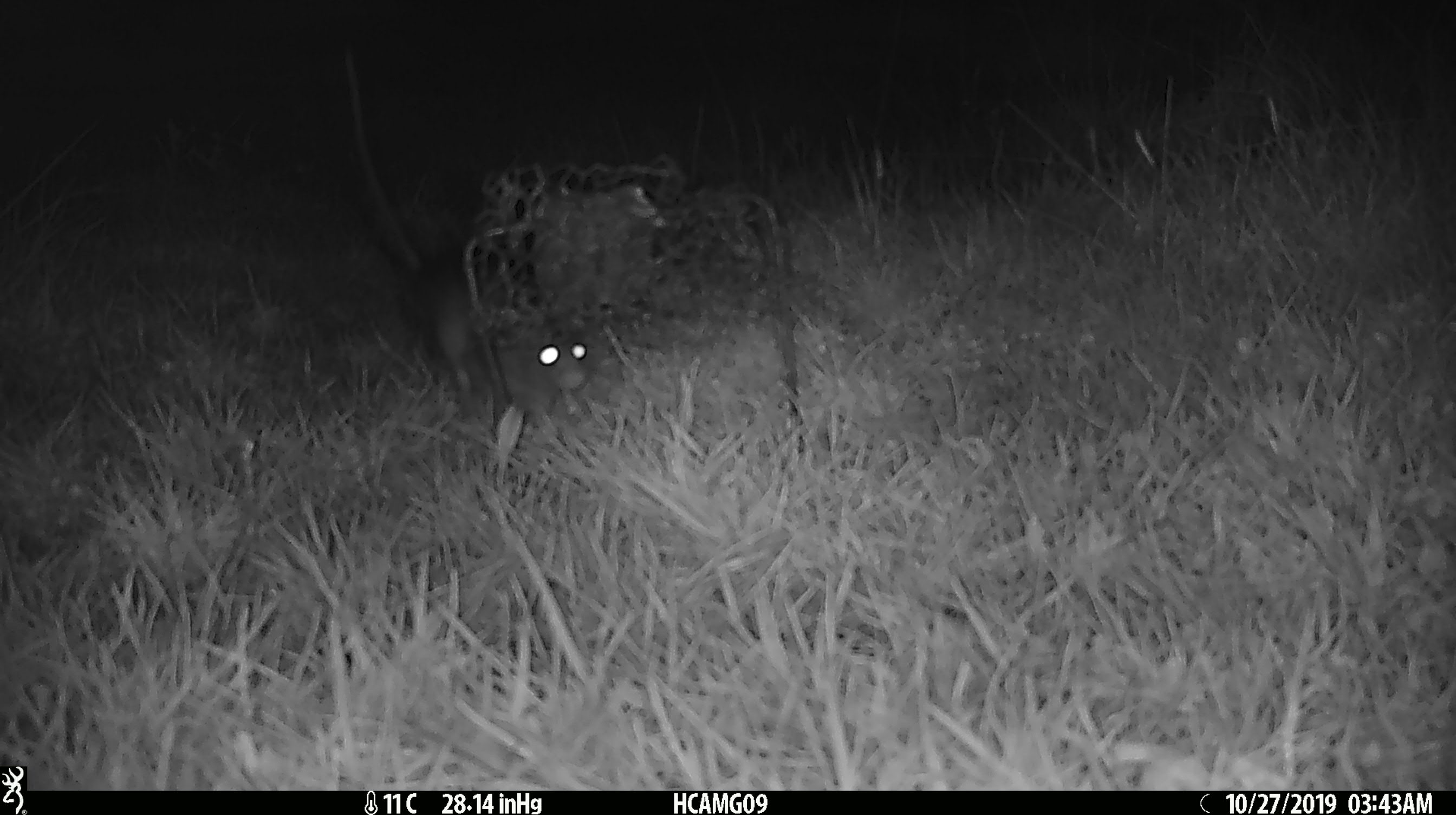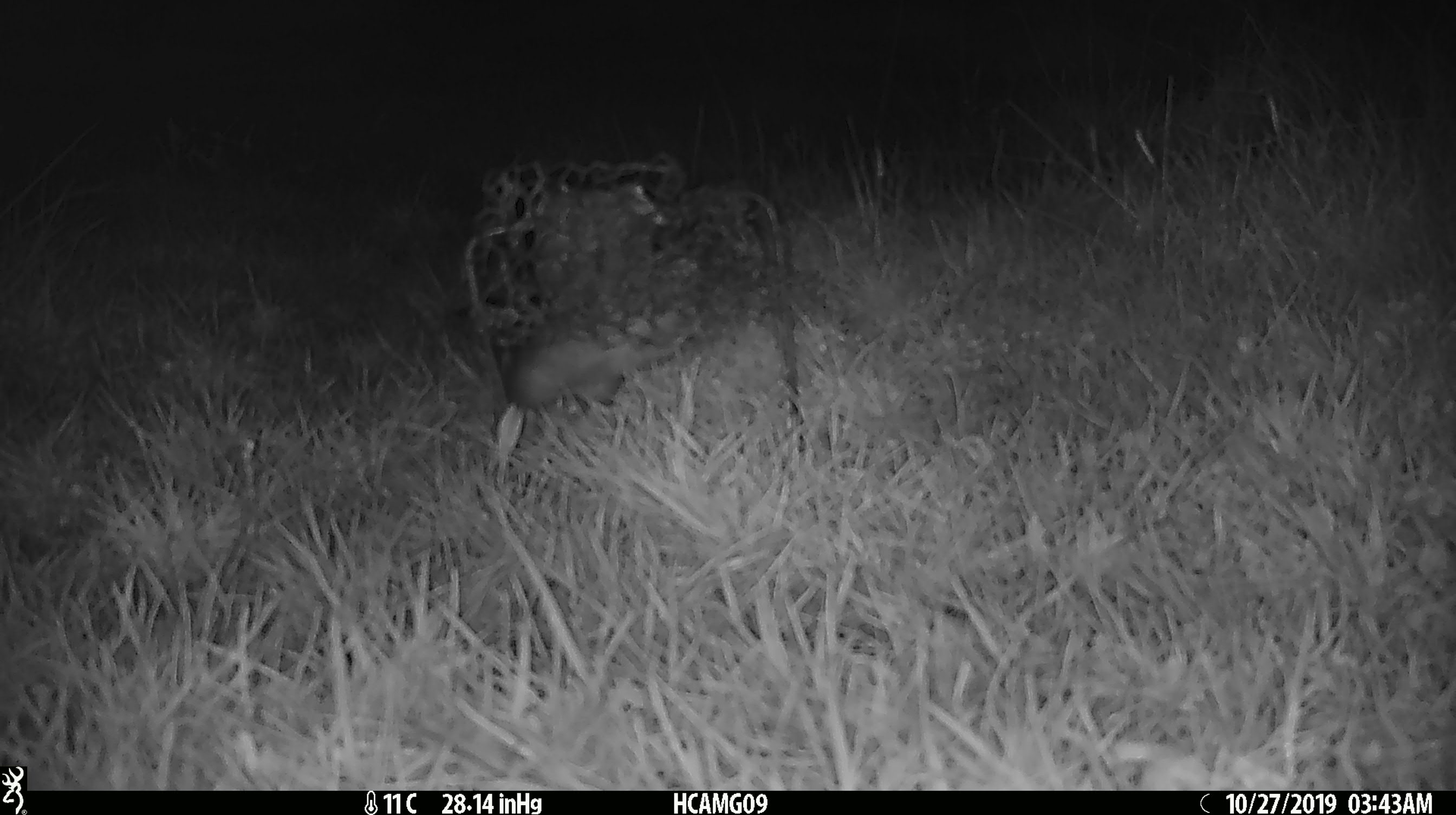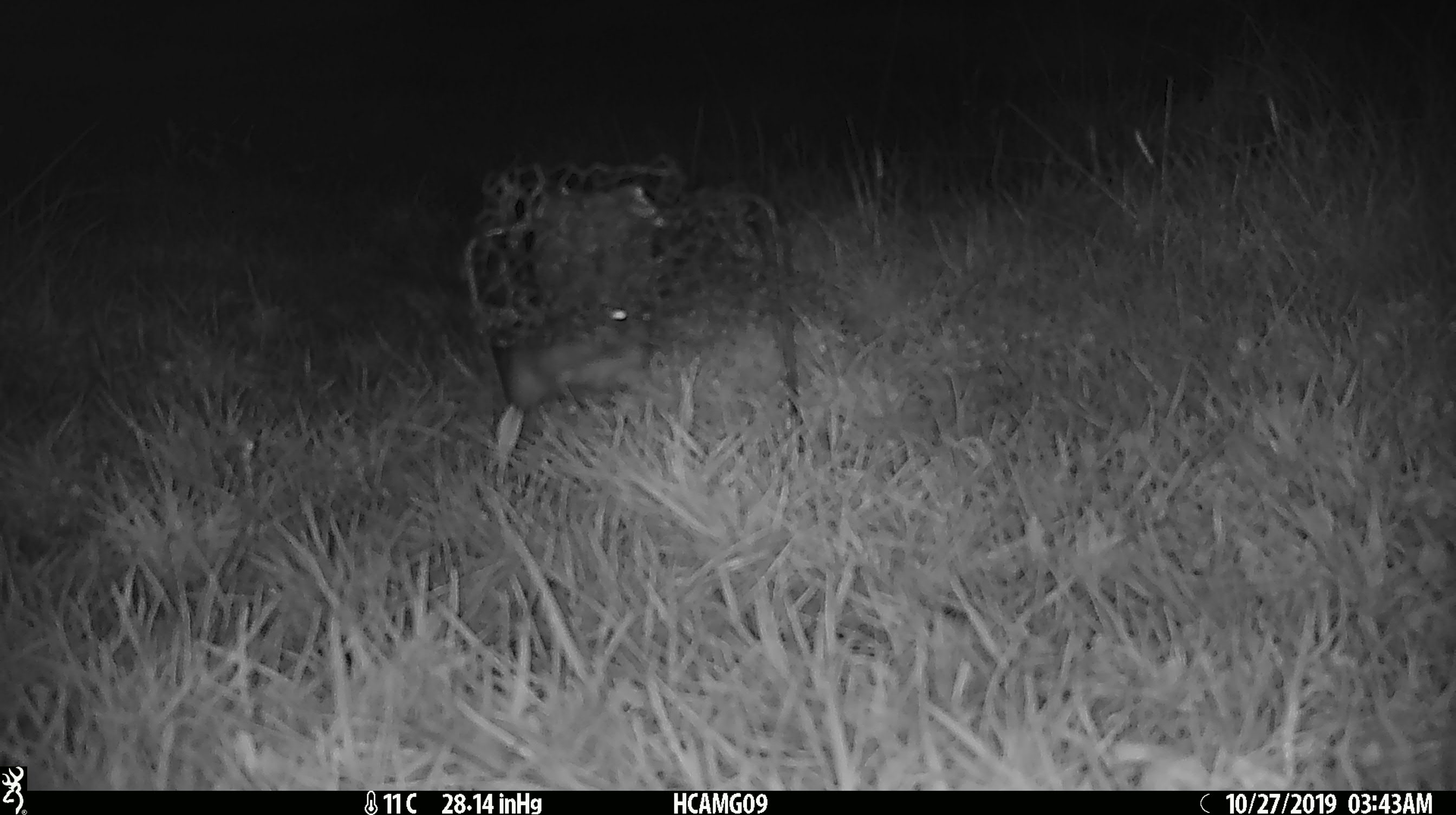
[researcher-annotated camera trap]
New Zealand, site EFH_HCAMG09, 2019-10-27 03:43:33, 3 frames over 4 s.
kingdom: Animalia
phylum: Chordata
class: Mammalia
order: Rodentia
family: Muridae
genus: Rattus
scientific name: Rattus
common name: rat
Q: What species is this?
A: Rat (Rattus).